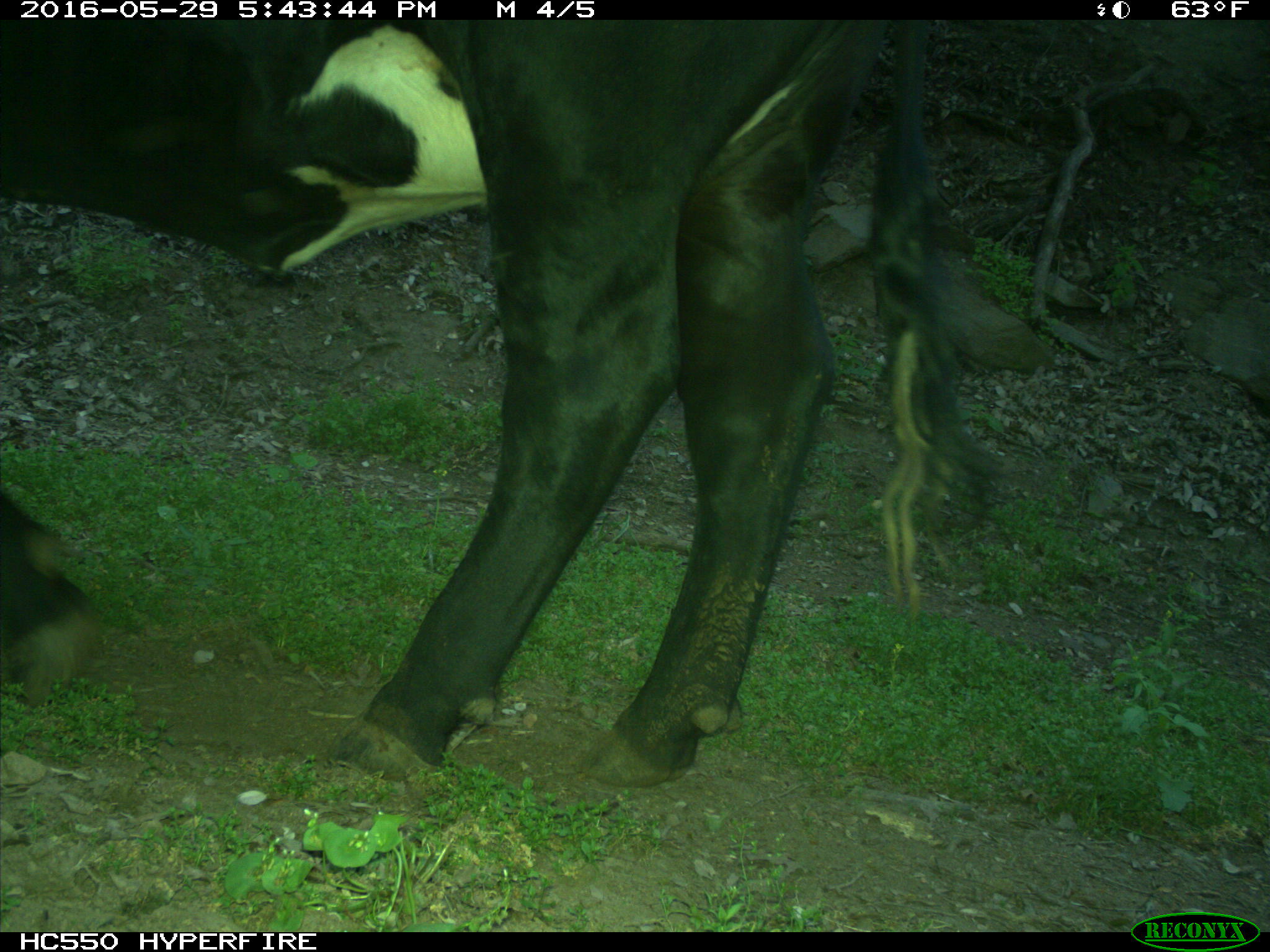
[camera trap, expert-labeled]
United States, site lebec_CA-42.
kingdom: Animalia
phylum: Chordata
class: Mammalia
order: Artiodactyla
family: Bovidae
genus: Bos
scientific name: Bos taurus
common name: domestic cow